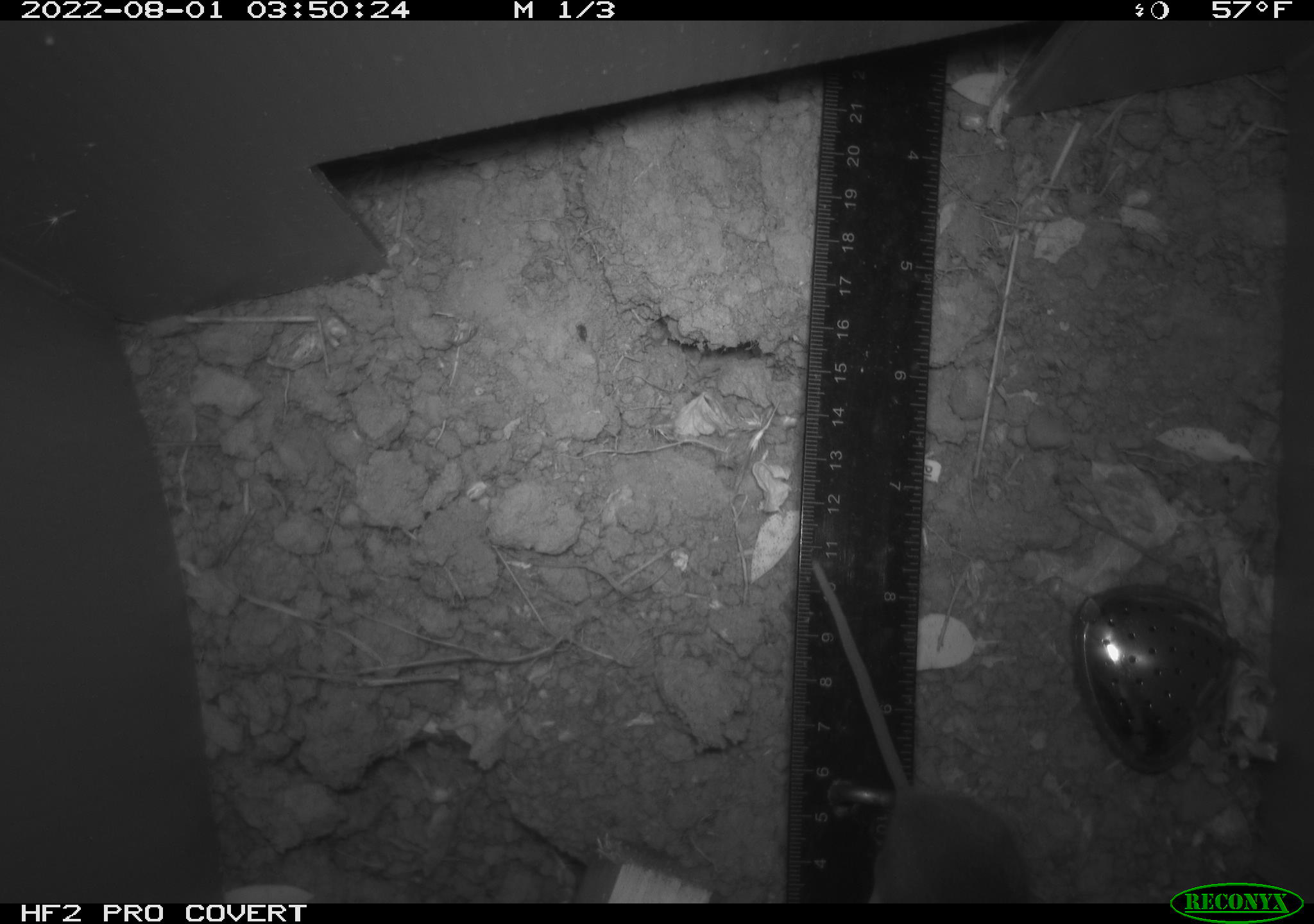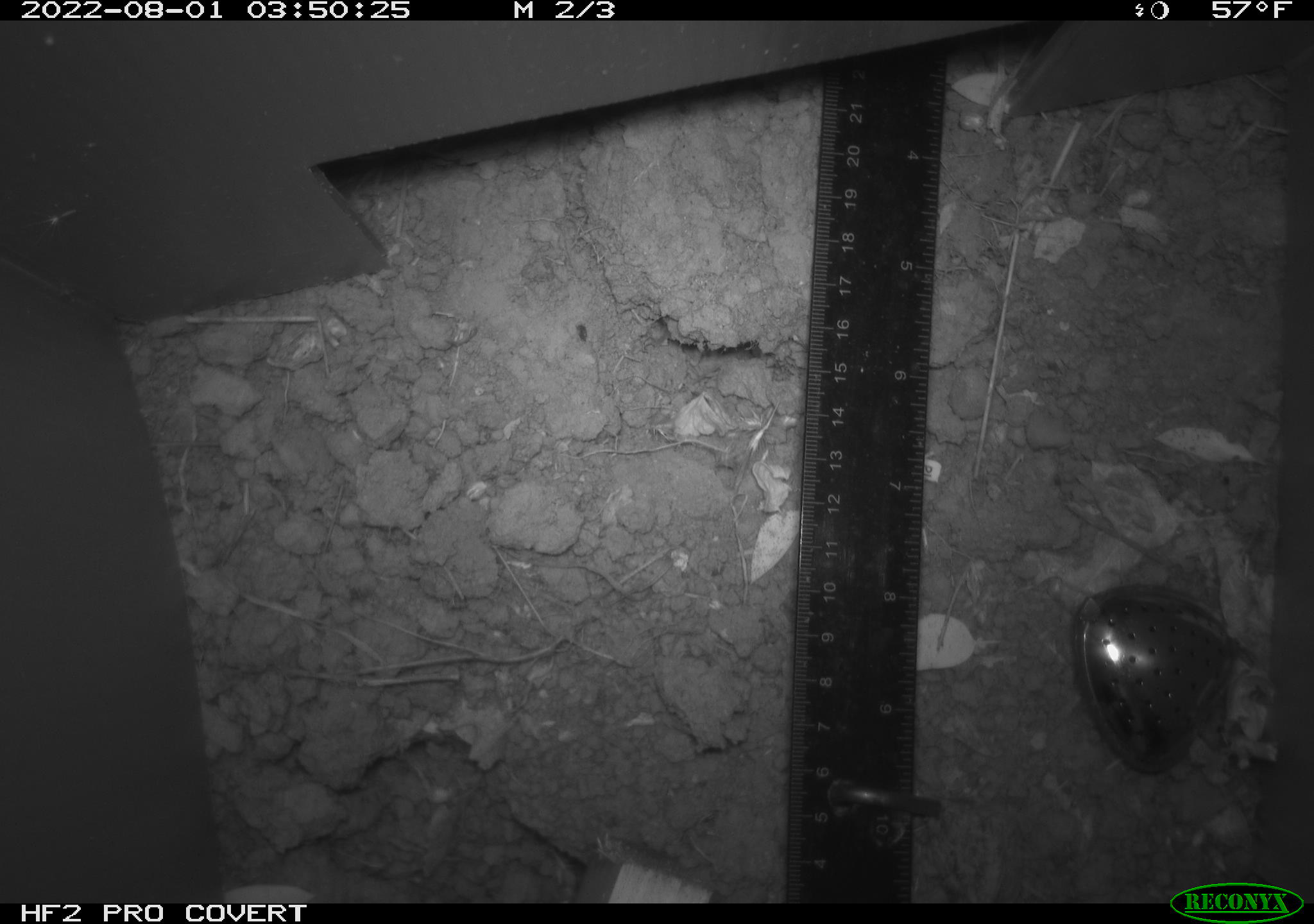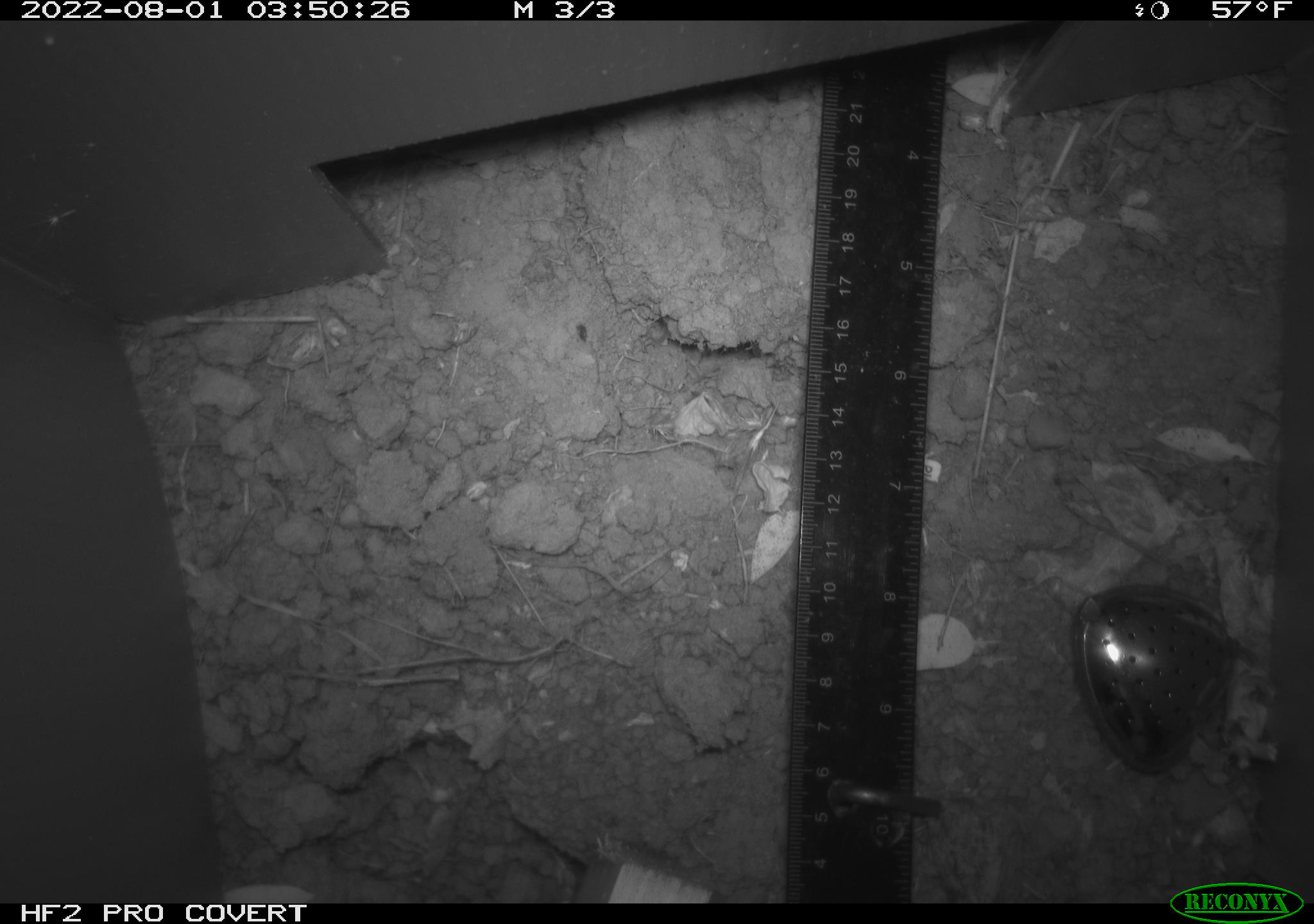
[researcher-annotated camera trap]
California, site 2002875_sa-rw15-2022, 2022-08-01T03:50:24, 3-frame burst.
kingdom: Animalia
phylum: Chordata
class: Mammalia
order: Rodentia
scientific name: Rodentia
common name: rodent